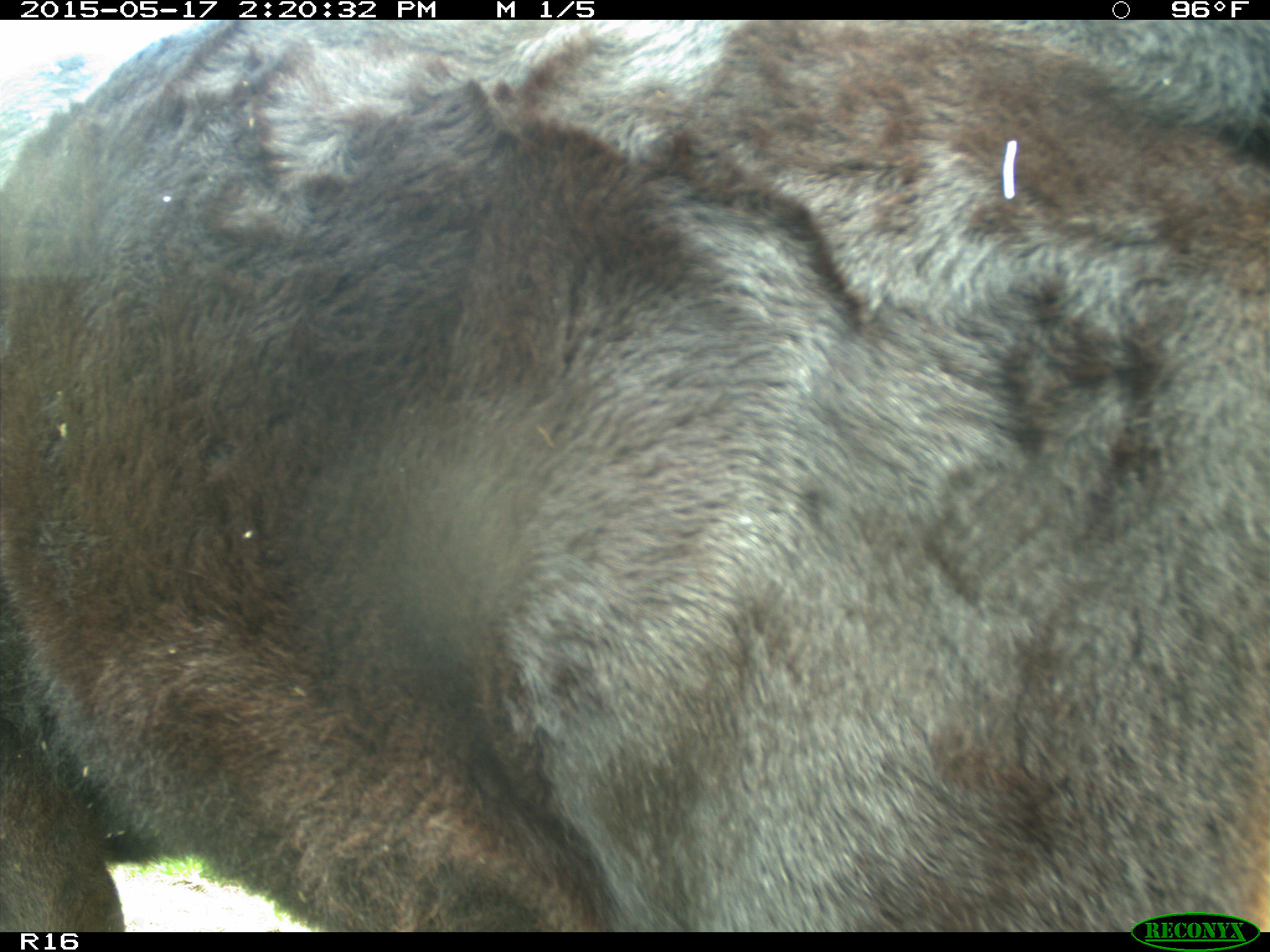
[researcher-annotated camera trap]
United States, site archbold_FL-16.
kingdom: Animalia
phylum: Chordata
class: Mammalia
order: Artiodactyla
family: Bovidae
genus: Bos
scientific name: Bos taurus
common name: domestic cow